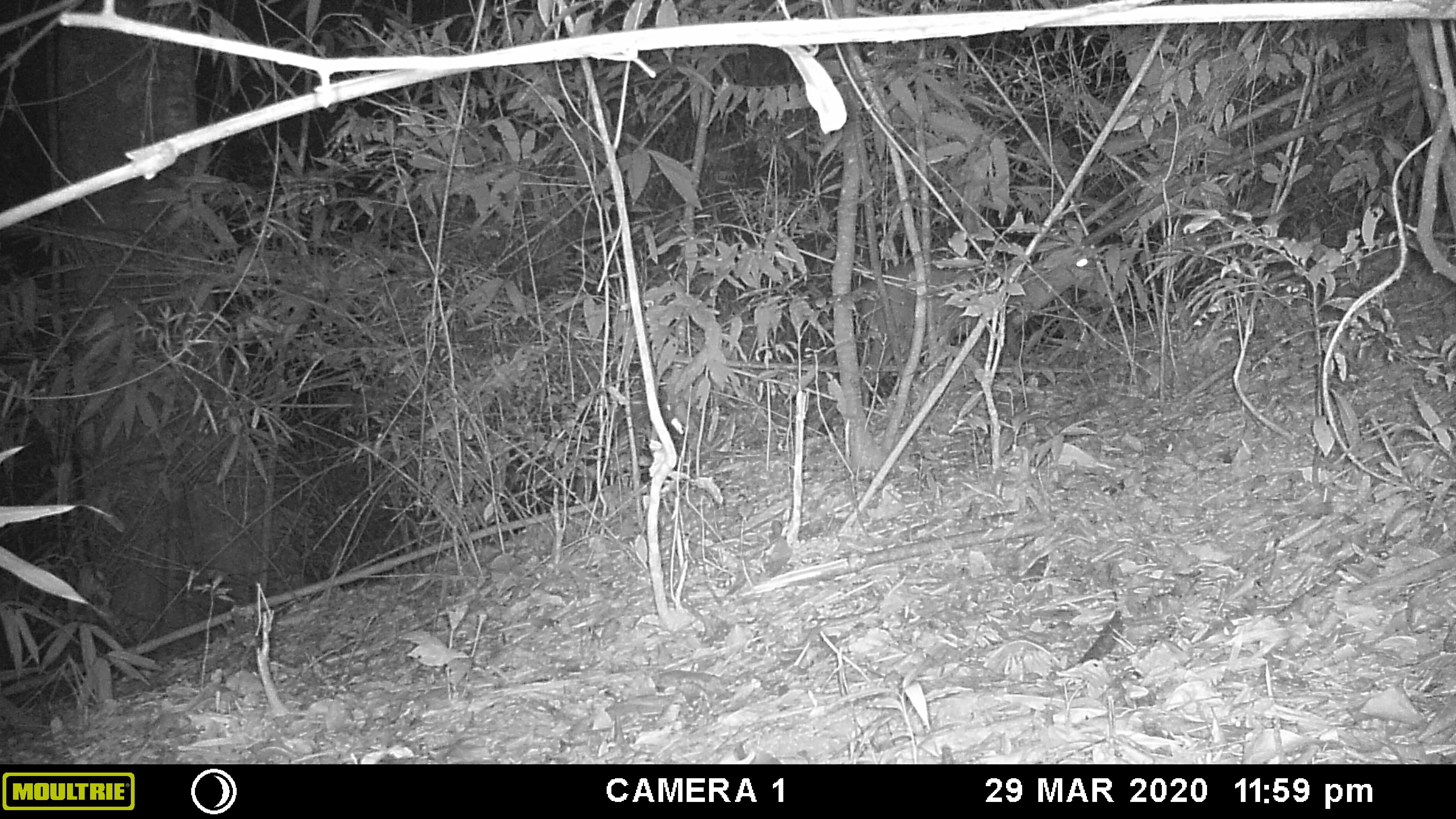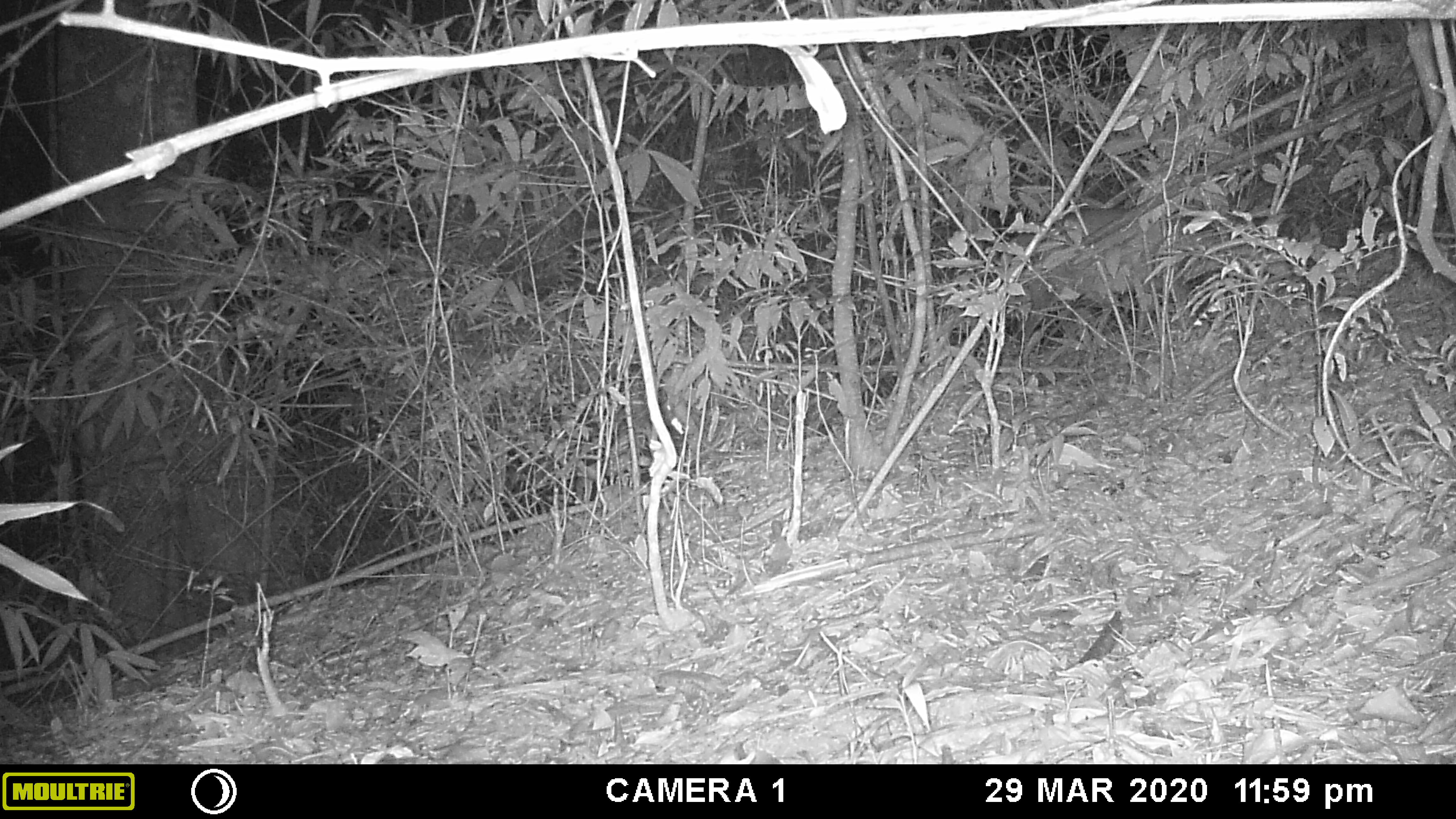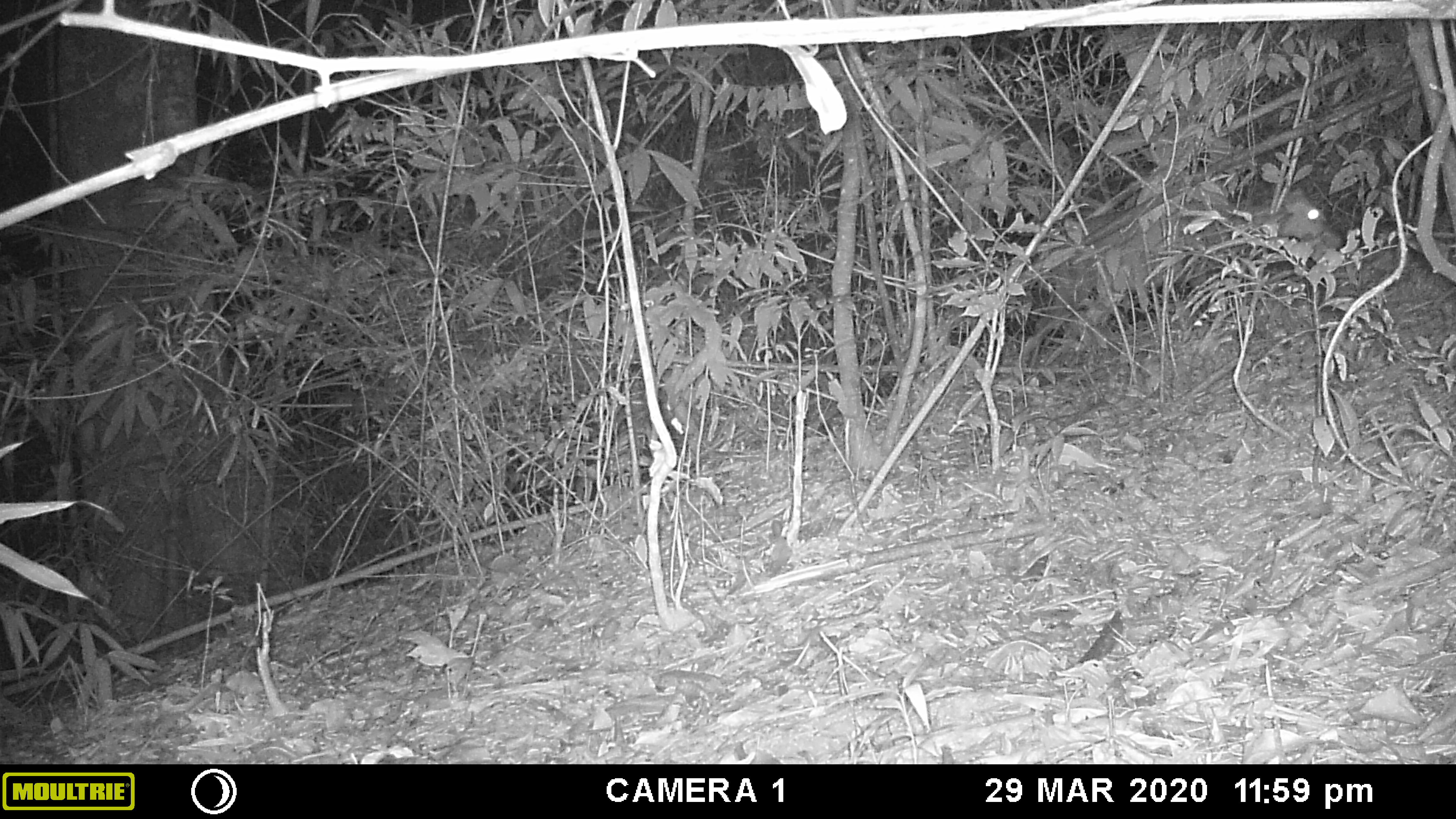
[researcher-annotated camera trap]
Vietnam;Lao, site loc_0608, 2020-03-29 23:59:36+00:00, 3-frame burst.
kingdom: Animalia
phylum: Chordata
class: Mammalia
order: Artiodactyla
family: Cervidae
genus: Muntiacus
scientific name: Muntiacus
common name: muntjacs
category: unidentified muntjac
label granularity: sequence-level